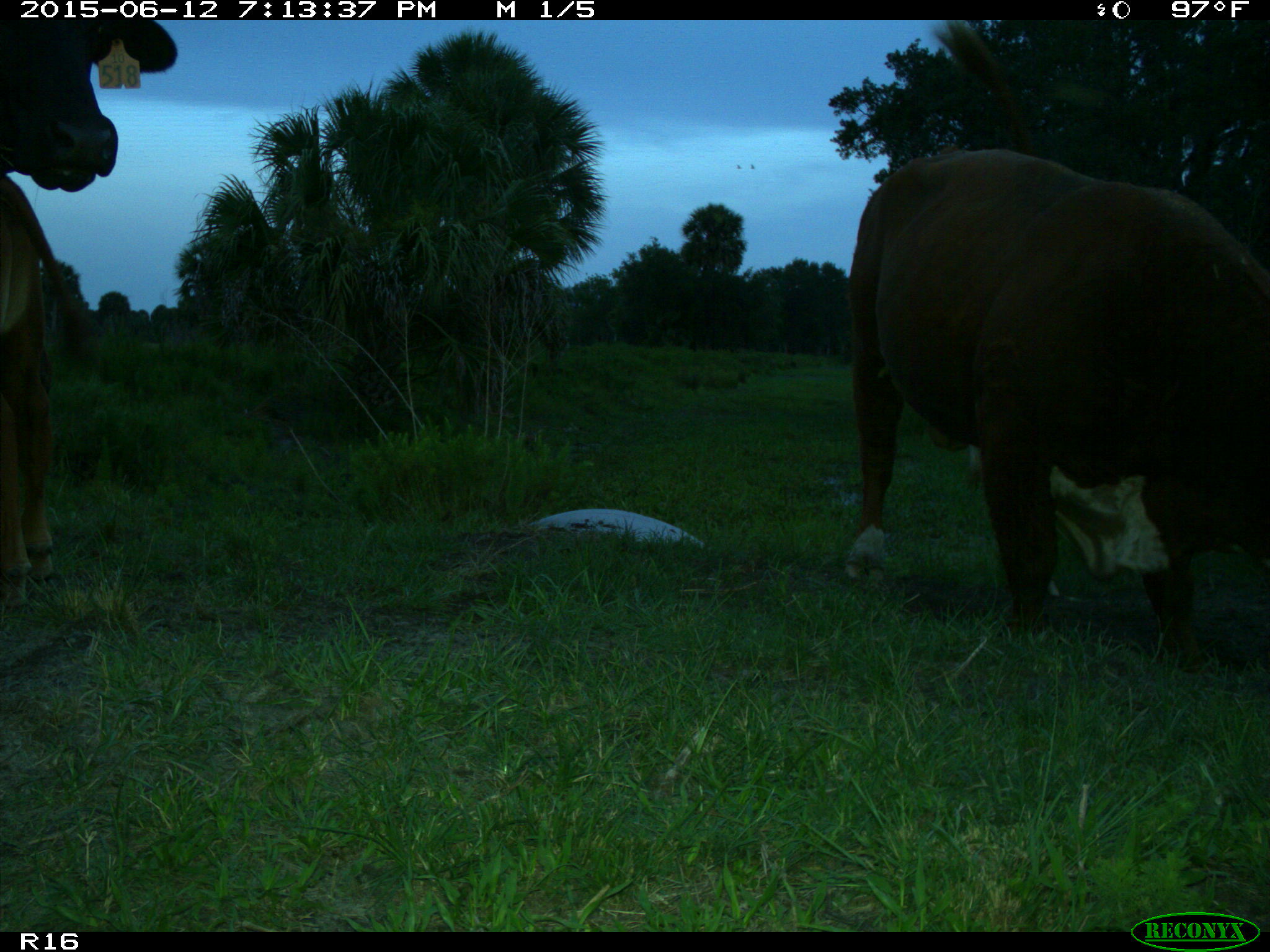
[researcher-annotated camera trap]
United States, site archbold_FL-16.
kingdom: Animalia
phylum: Chordata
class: Mammalia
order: Artiodactyla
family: Bovidae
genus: Bos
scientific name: Bos taurus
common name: domestic cow